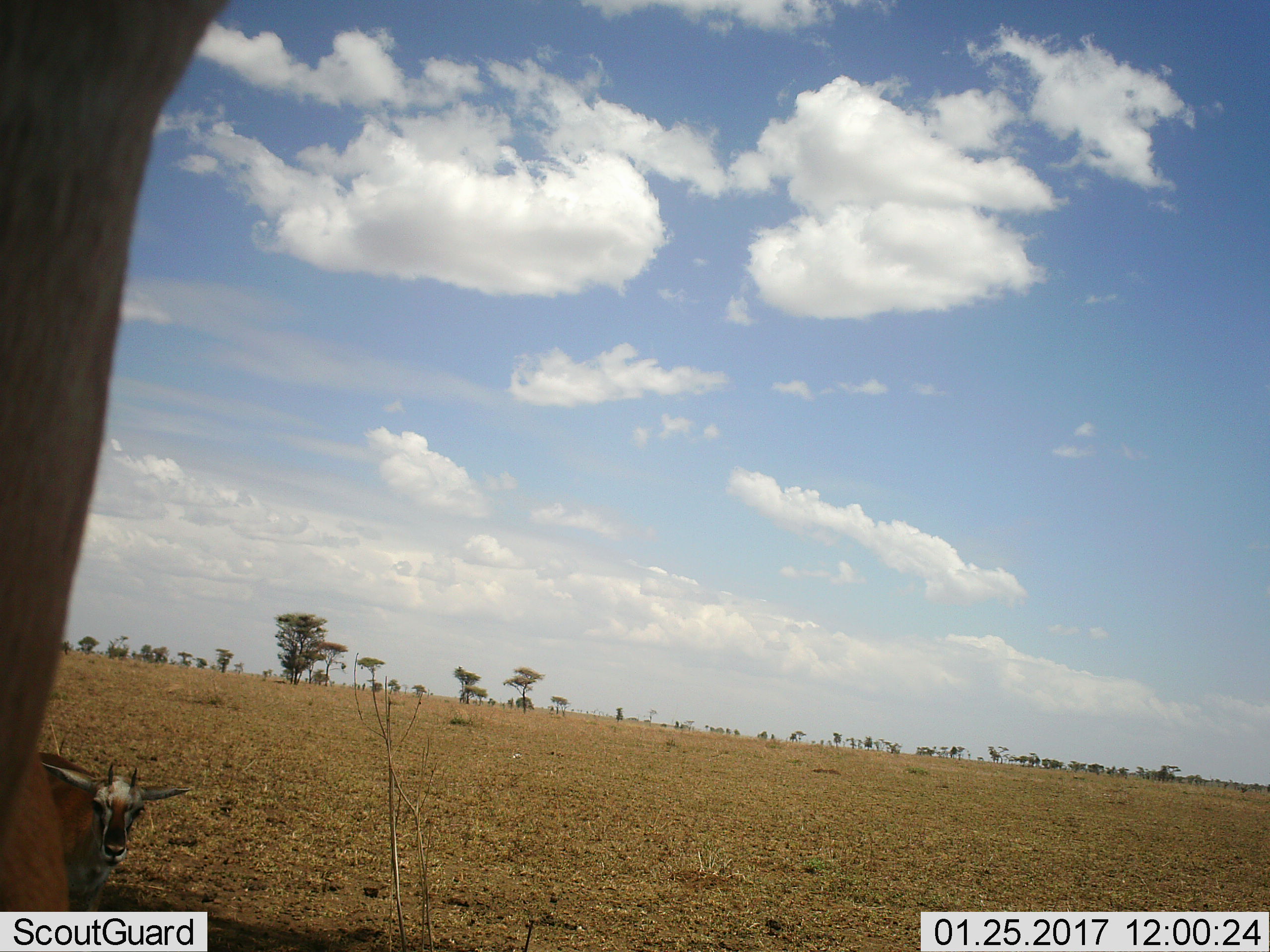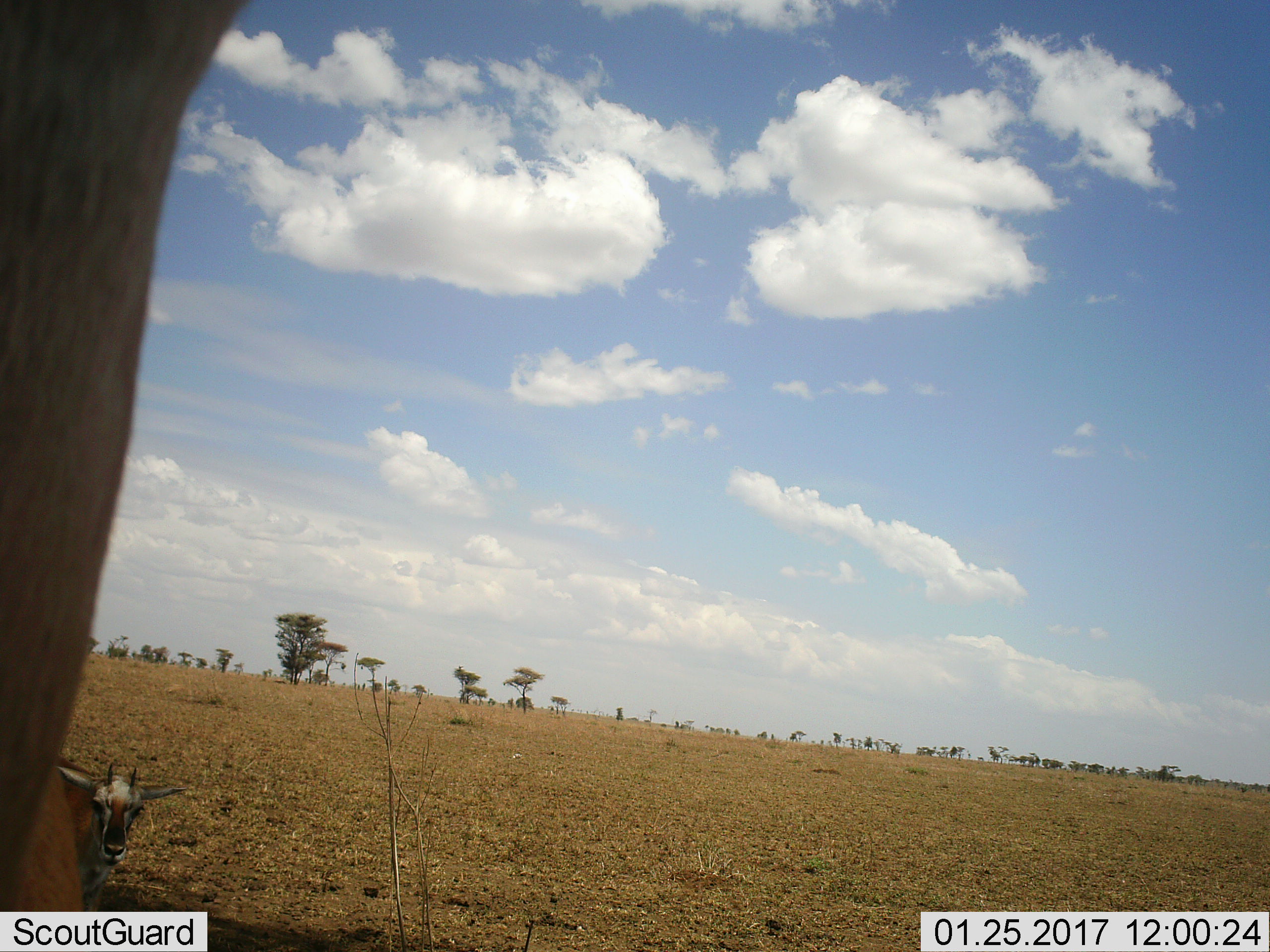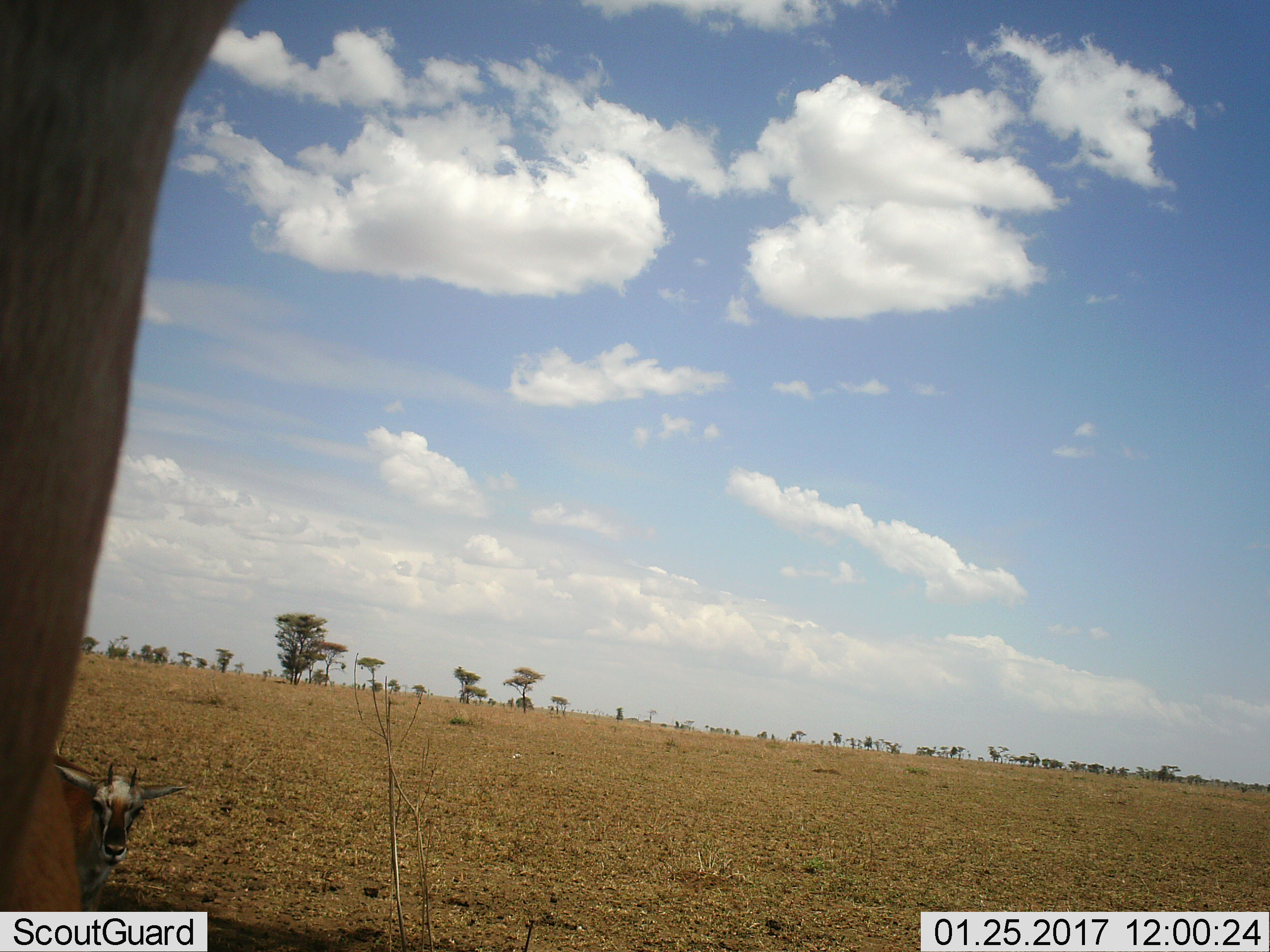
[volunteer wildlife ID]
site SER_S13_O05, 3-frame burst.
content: unidentified animal